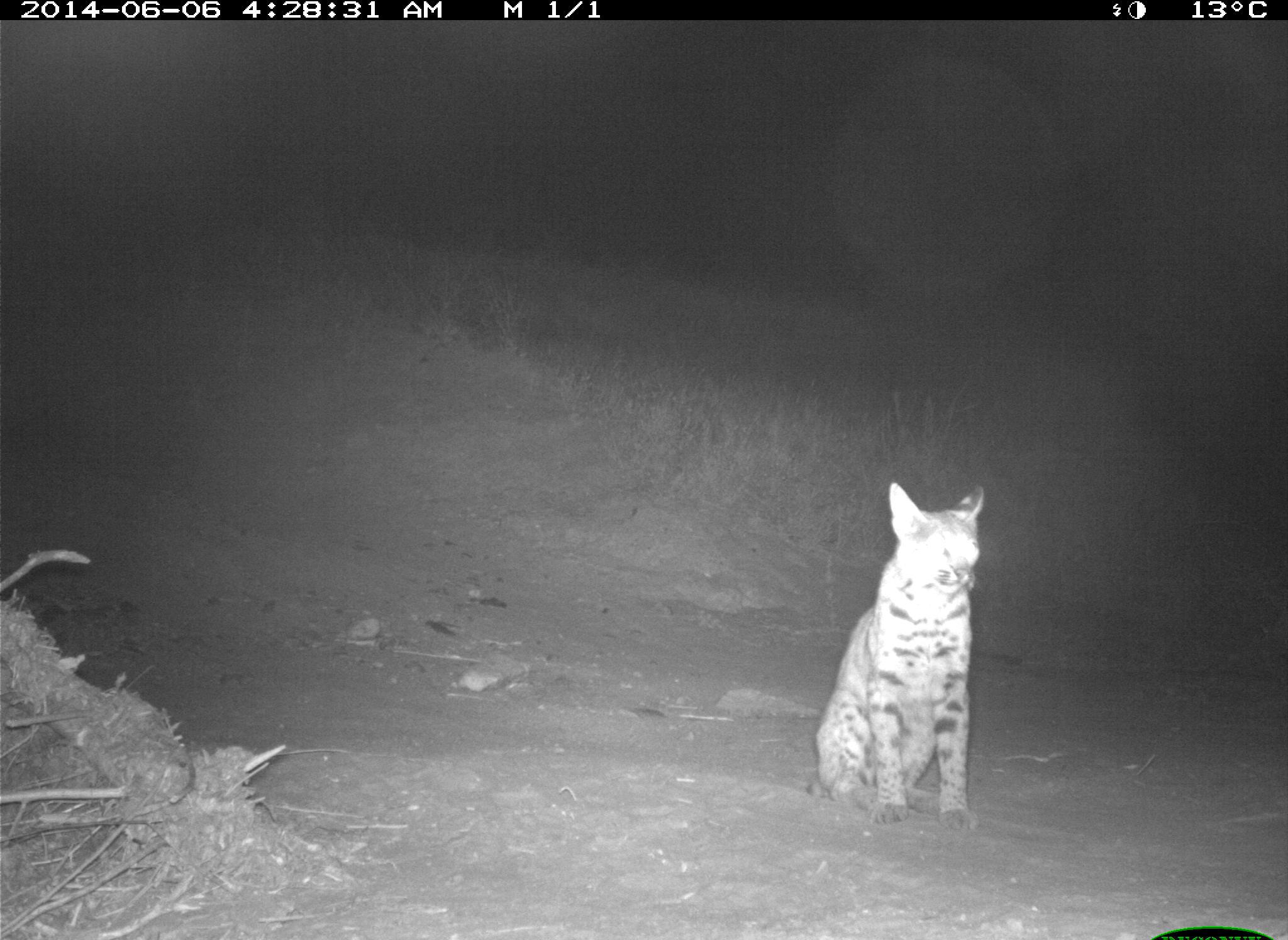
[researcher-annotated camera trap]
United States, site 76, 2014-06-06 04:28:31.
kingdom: Animalia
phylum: Chordata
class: Mammalia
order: Carnivora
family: Felidae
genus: Lynx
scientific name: Lynx rufus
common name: bobcat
Bobcat (Lynx rufus).